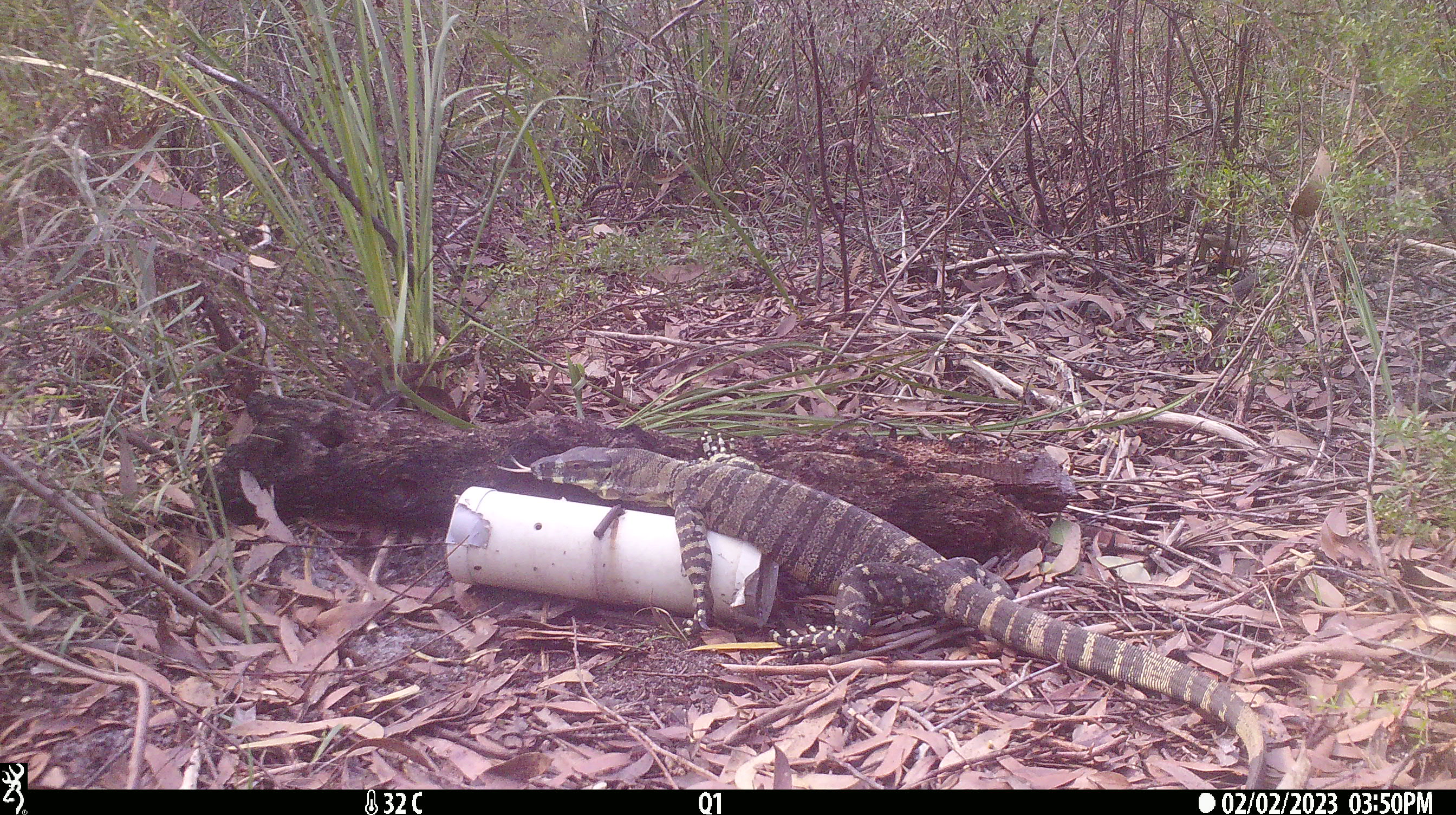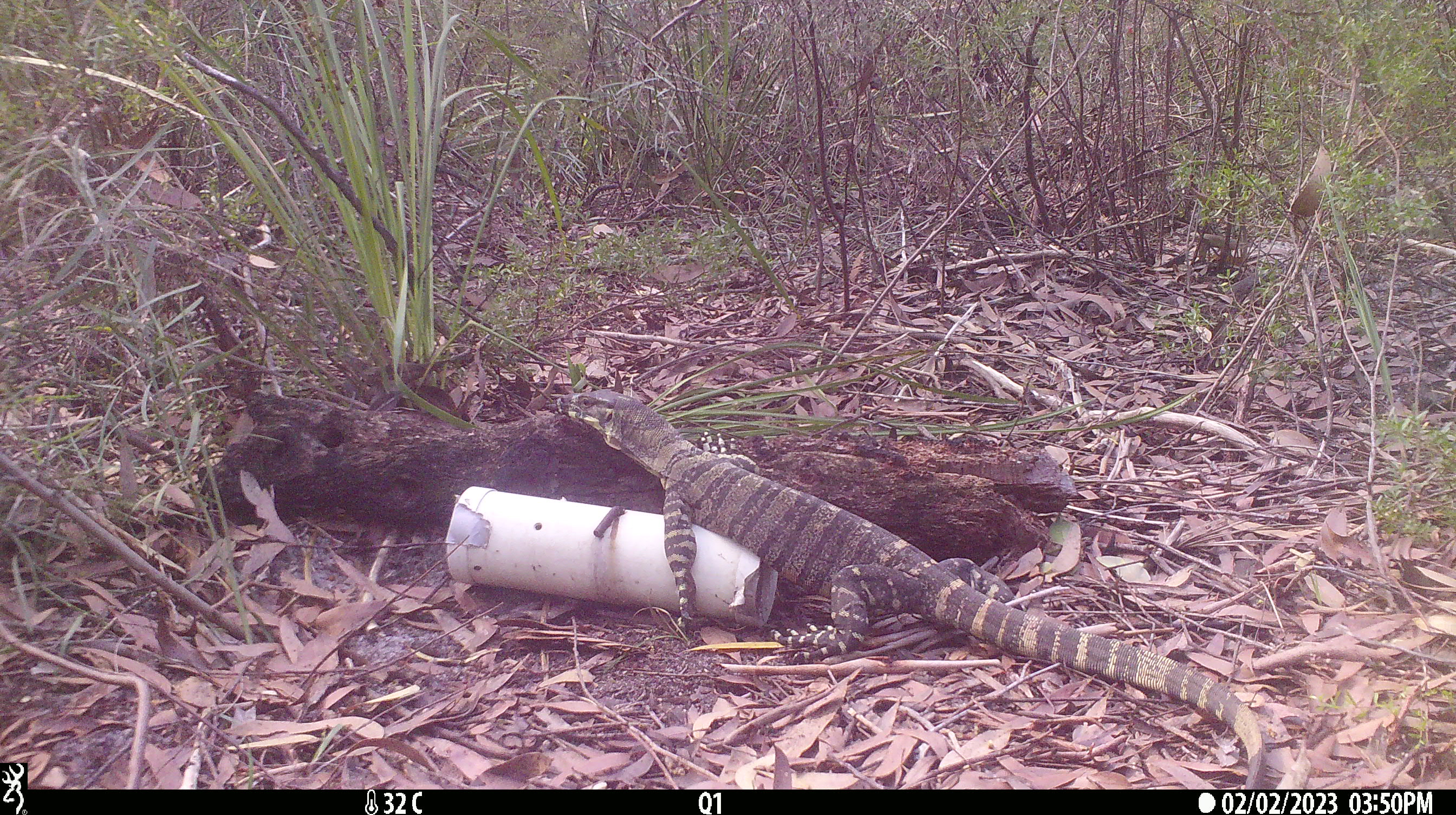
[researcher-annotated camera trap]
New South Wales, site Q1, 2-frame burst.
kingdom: Animalia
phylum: Chordata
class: Reptilia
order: Squamata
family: Varanidae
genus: Varanus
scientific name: Varanus varius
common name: lace monitor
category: goanna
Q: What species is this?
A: Goanna (lace monitor) (Varanus varius).